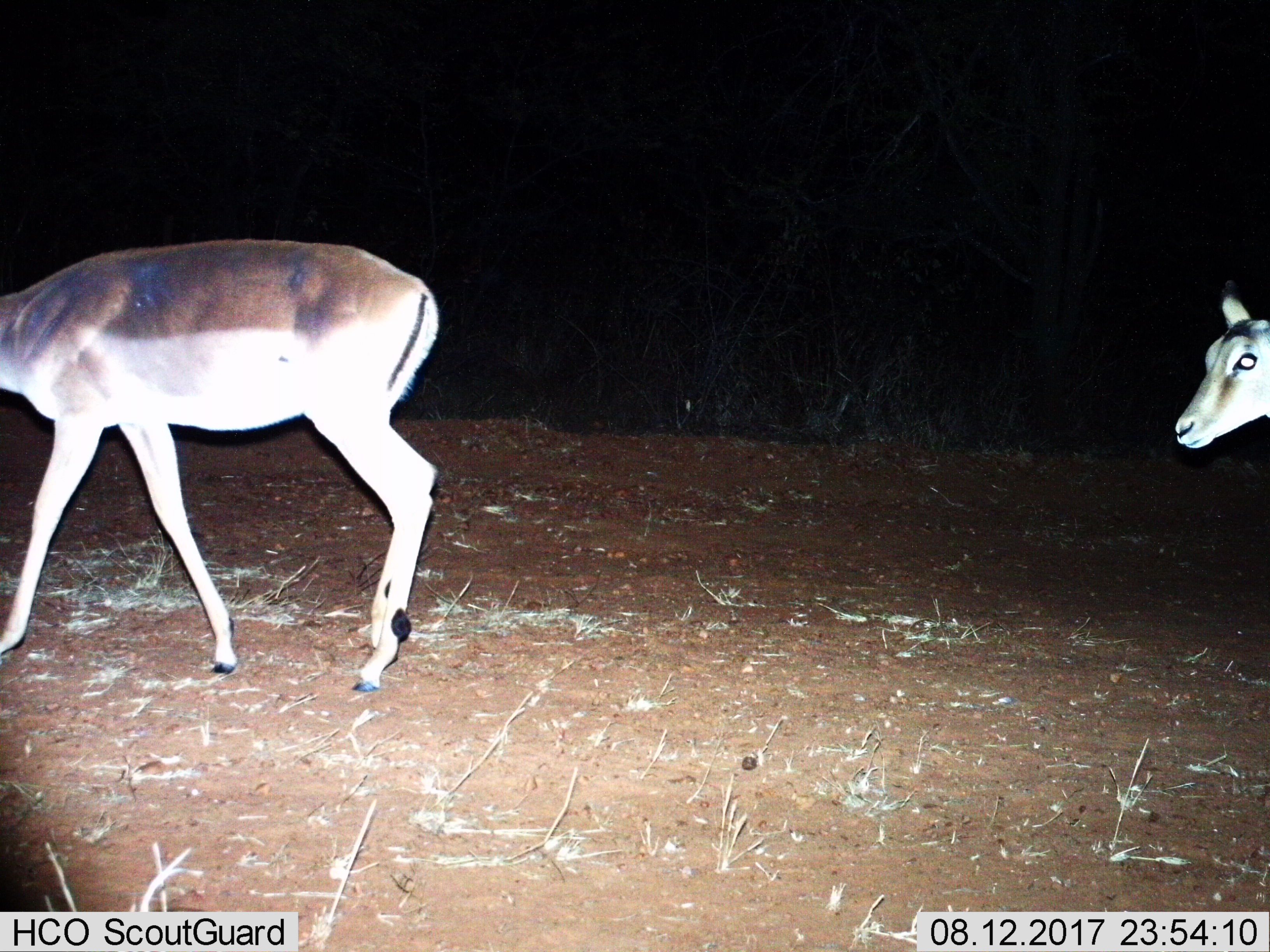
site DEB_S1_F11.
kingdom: Animalia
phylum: Chordata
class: Mammalia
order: Artiodactyla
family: Bovidae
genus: Aepyceros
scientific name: Aepyceros melampus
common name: impala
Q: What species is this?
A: Impala (Aepyceros melampus).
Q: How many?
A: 2.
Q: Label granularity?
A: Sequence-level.